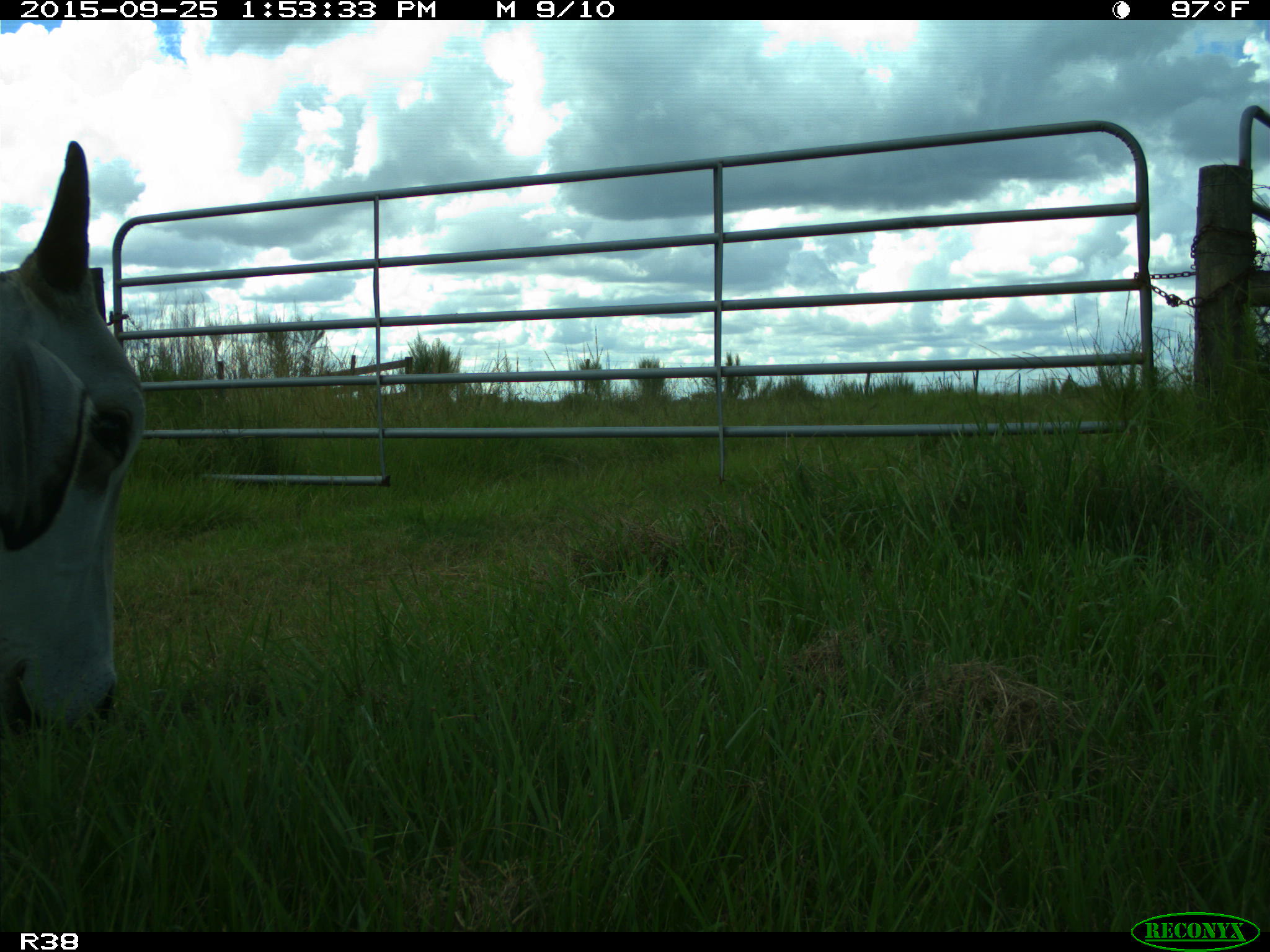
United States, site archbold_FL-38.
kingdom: Animalia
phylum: Chordata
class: Mammalia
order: Artiodactyla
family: Bovidae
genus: Bos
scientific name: Bos taurus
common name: domestic cow